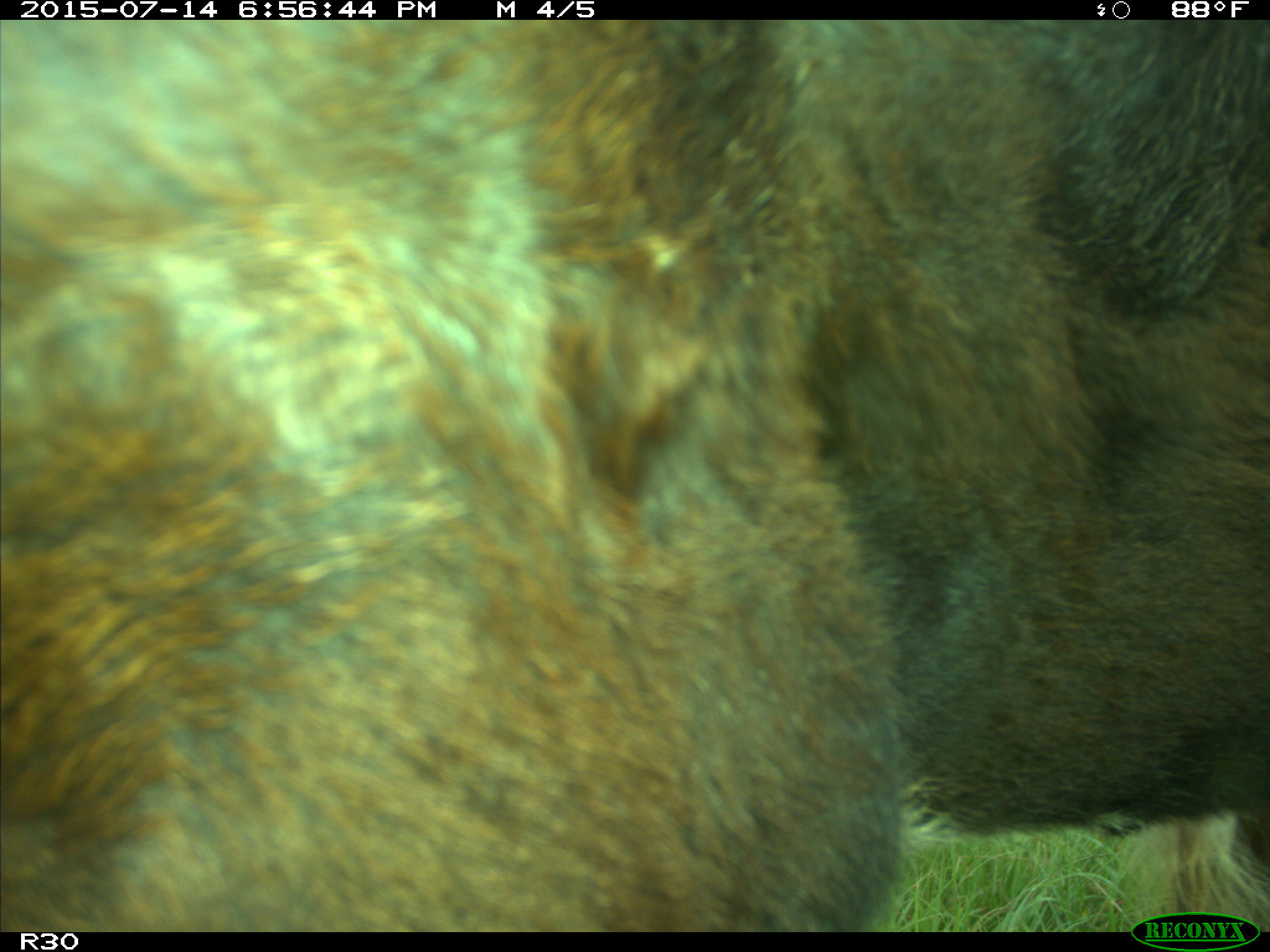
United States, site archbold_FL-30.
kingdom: Animalia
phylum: Chordata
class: Mammalia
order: Artiodactyla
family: Bovidae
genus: Bos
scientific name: Bos taurus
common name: domestic cow